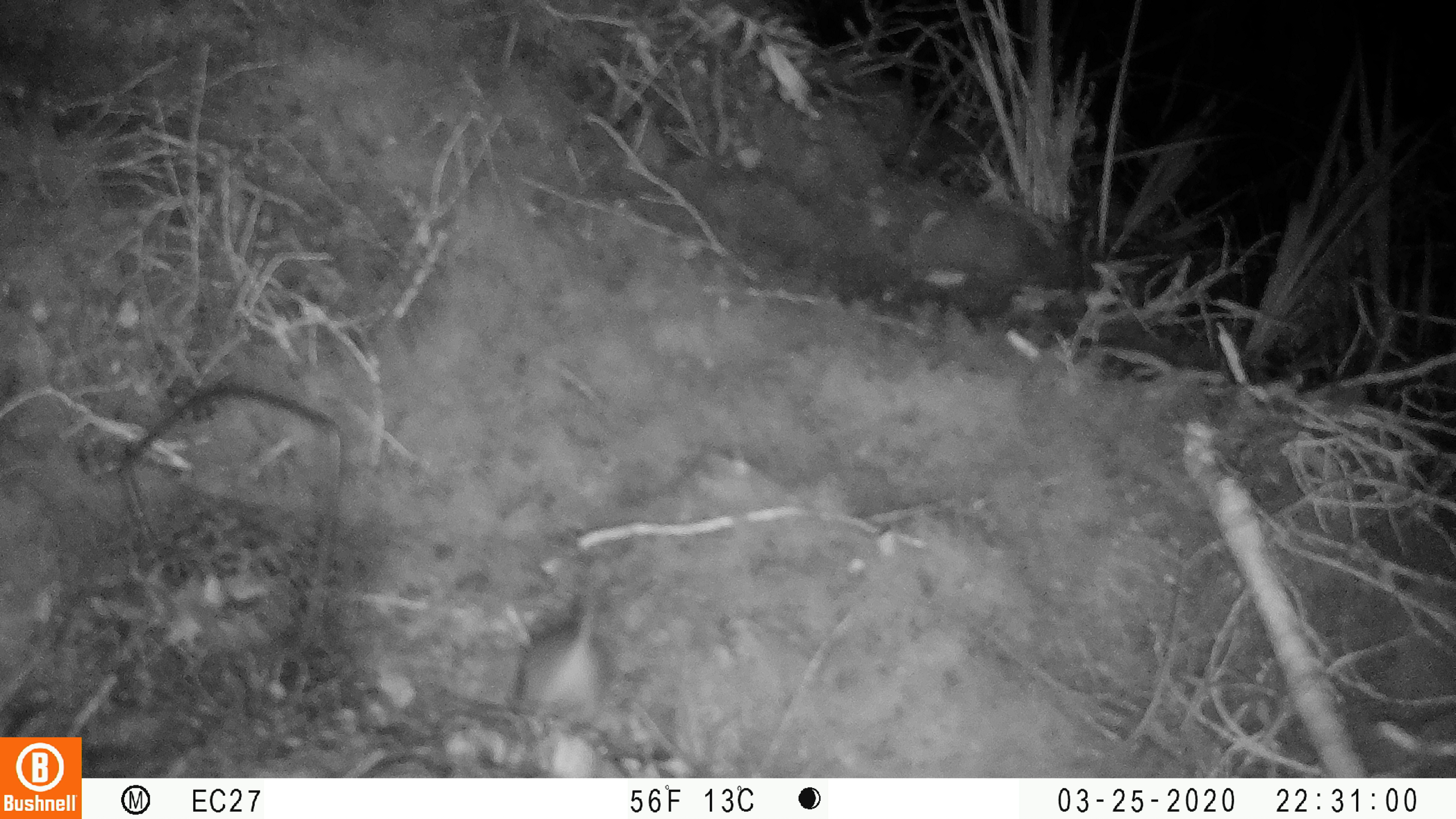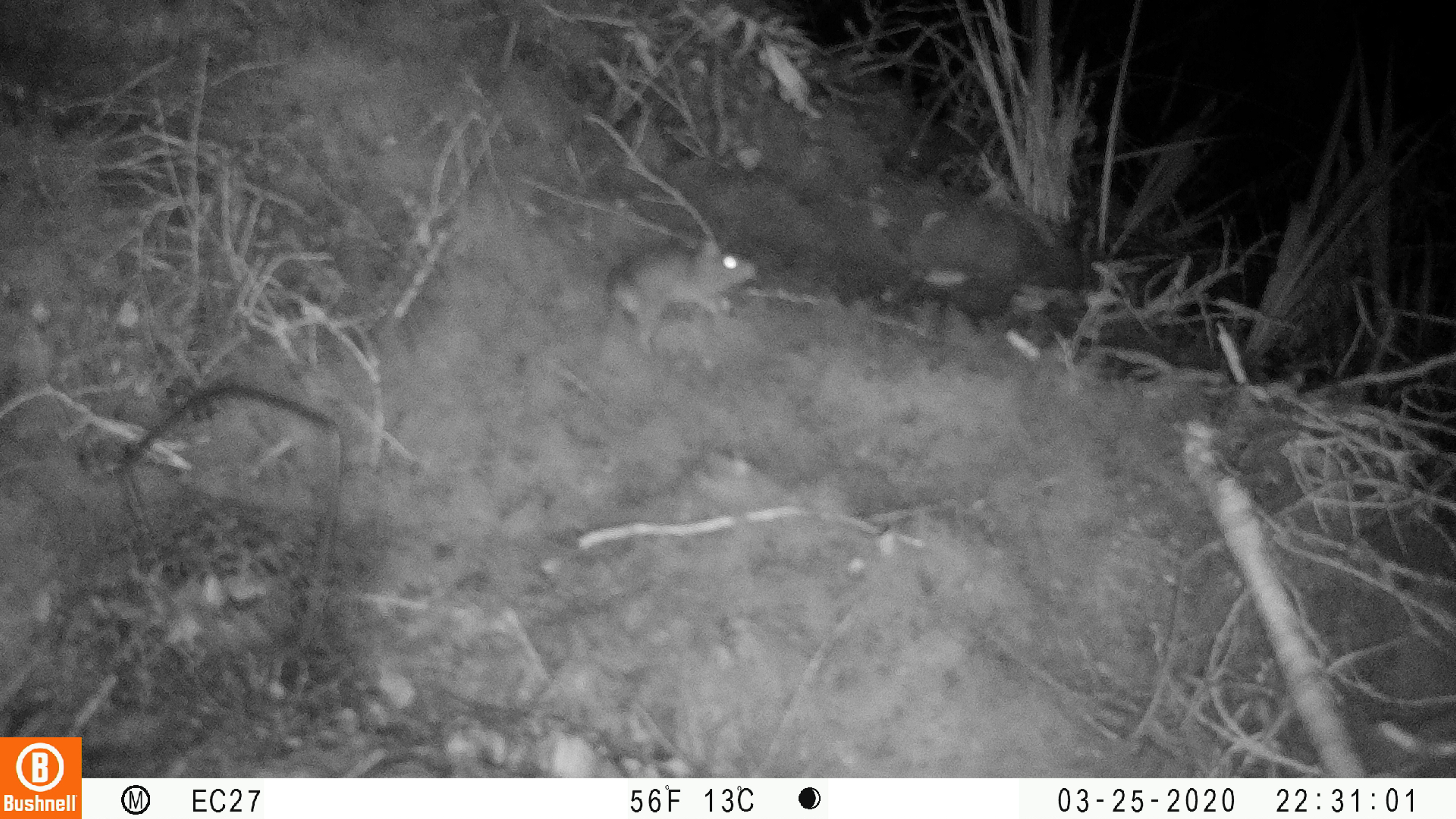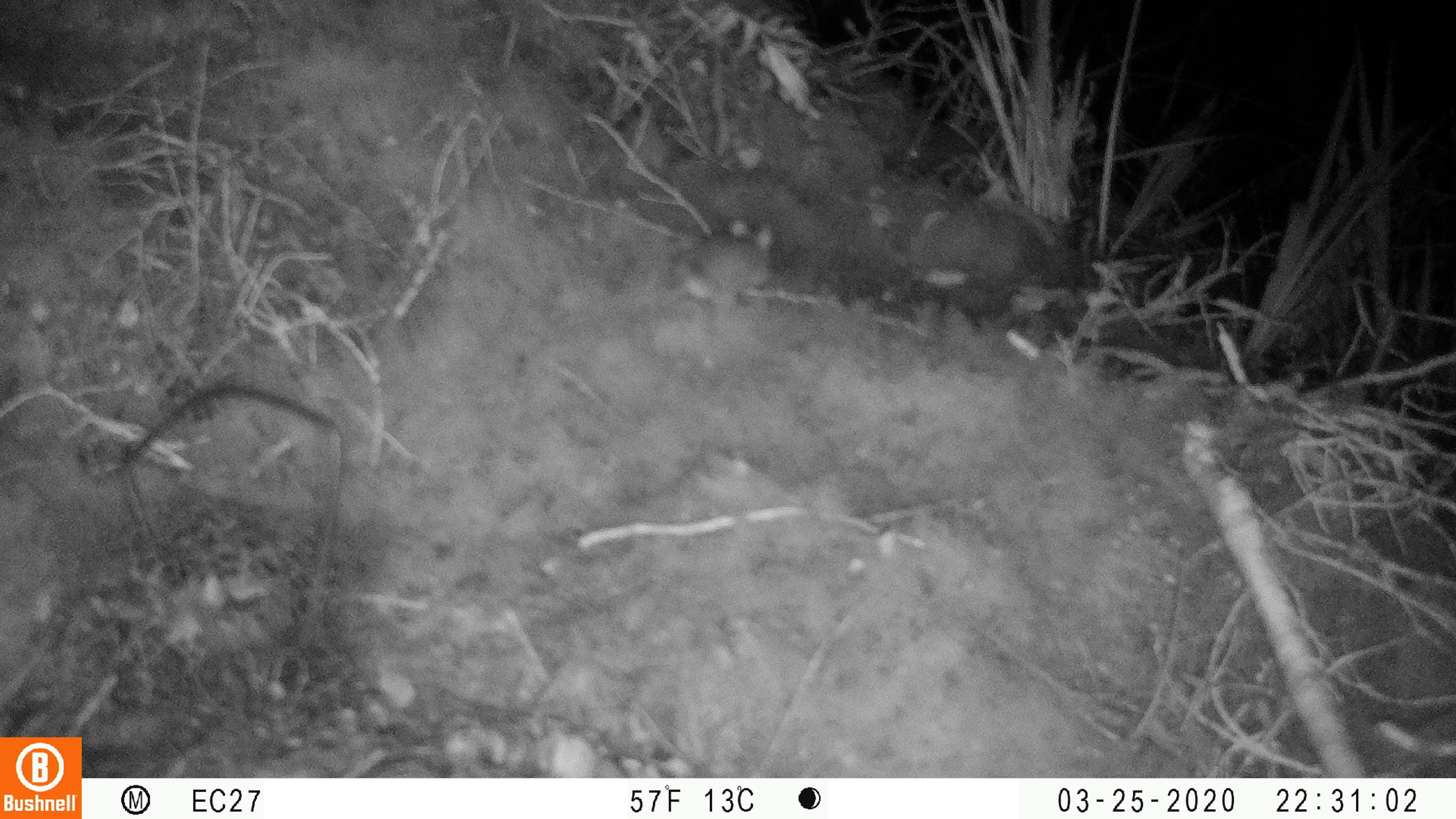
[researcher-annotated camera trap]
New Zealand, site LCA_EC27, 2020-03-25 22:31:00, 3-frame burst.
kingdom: Animalia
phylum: Chordata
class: Mammalia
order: Rodentia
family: Muridae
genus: Mus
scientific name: Mus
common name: mouse